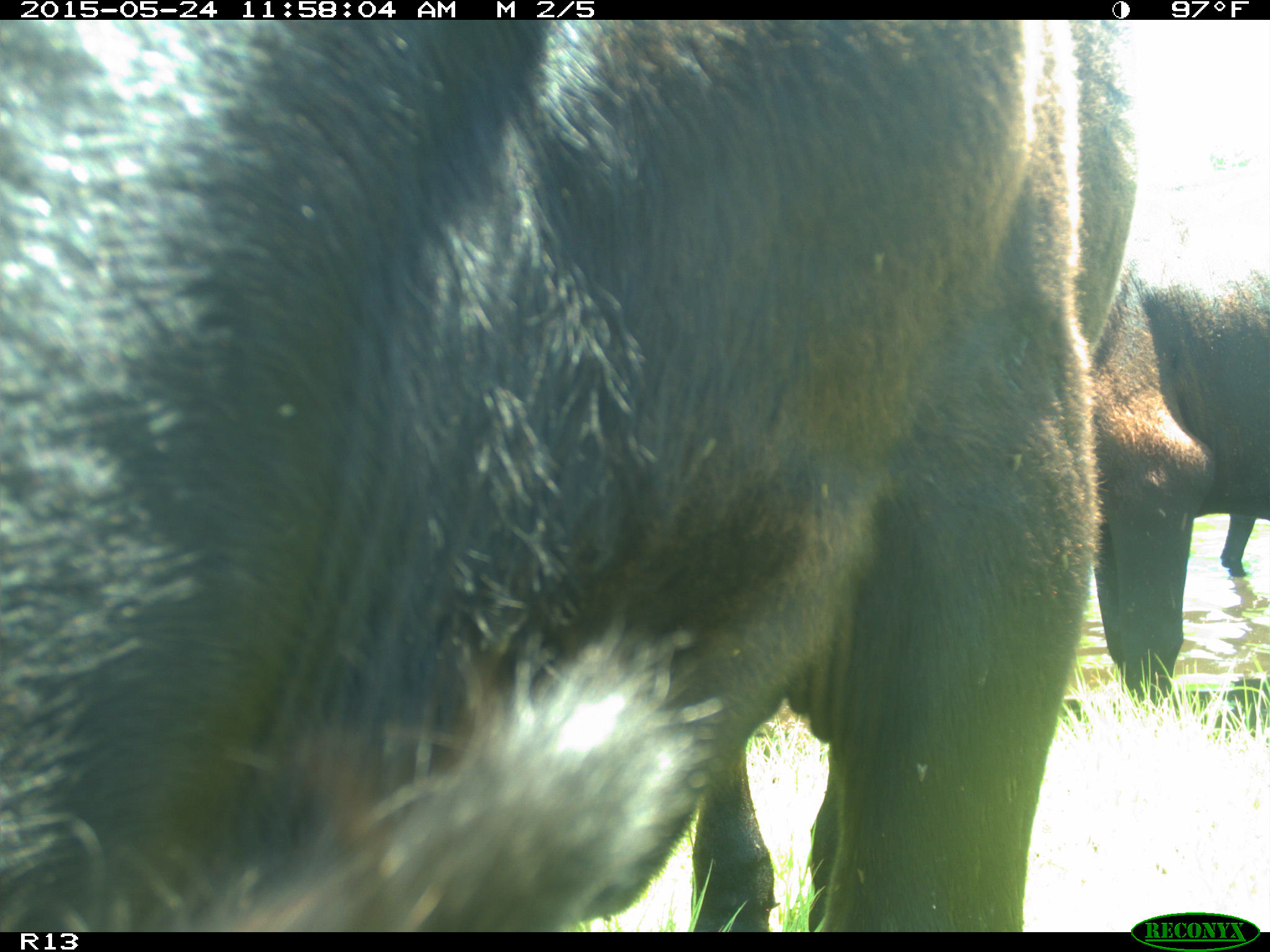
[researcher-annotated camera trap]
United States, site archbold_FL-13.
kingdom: Animalia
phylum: Chordata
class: Mammalia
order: Artiodactyla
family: Bovidae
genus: Bos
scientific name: Bos taurus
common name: domestic cow